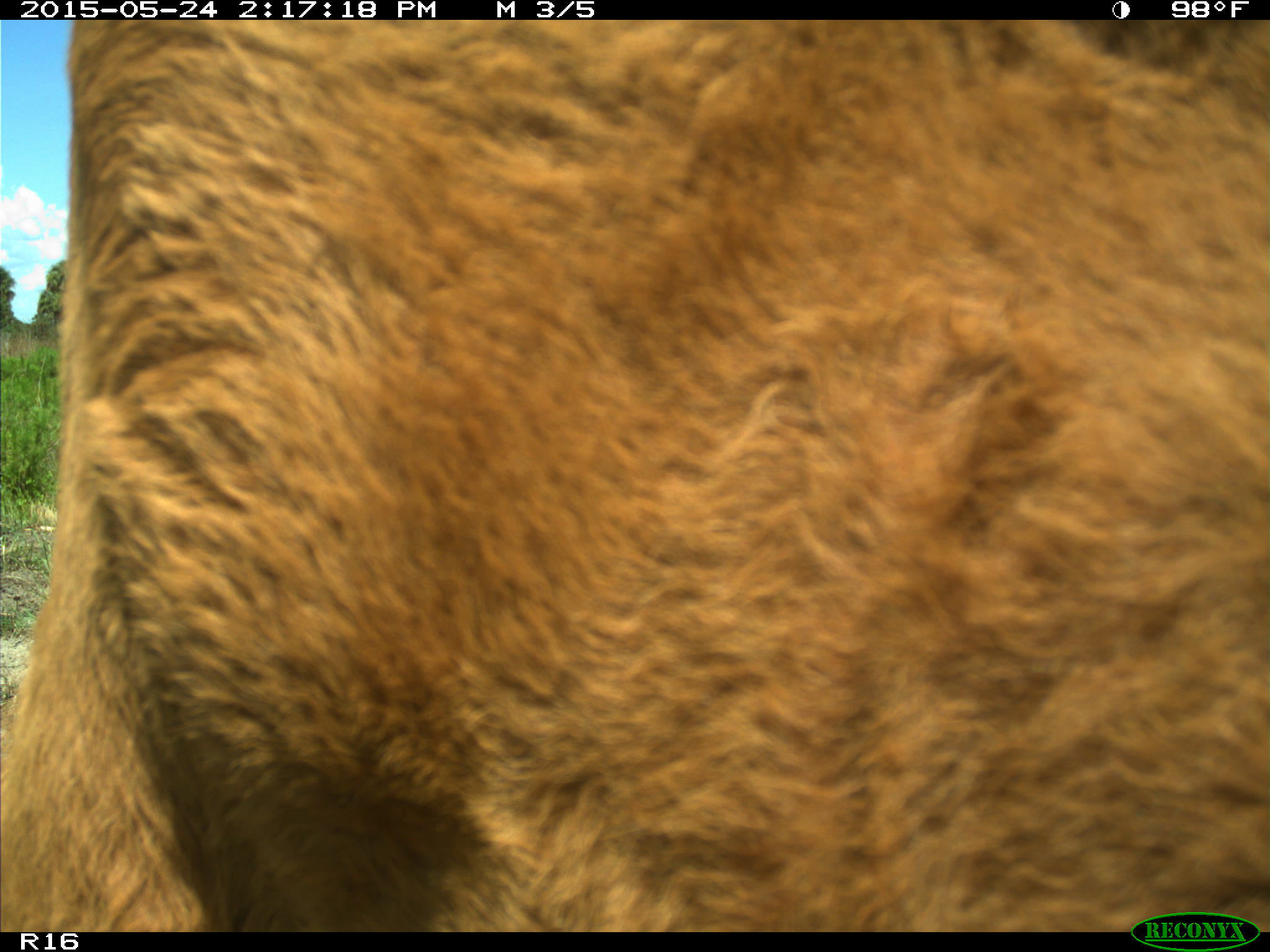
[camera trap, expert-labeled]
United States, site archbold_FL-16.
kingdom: Animalia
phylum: Chordata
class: Mammalia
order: Artiodactyla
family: Bovidae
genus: Bos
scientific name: Bos taurus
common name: domestic cow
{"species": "Bos taurus (domestic cow)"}